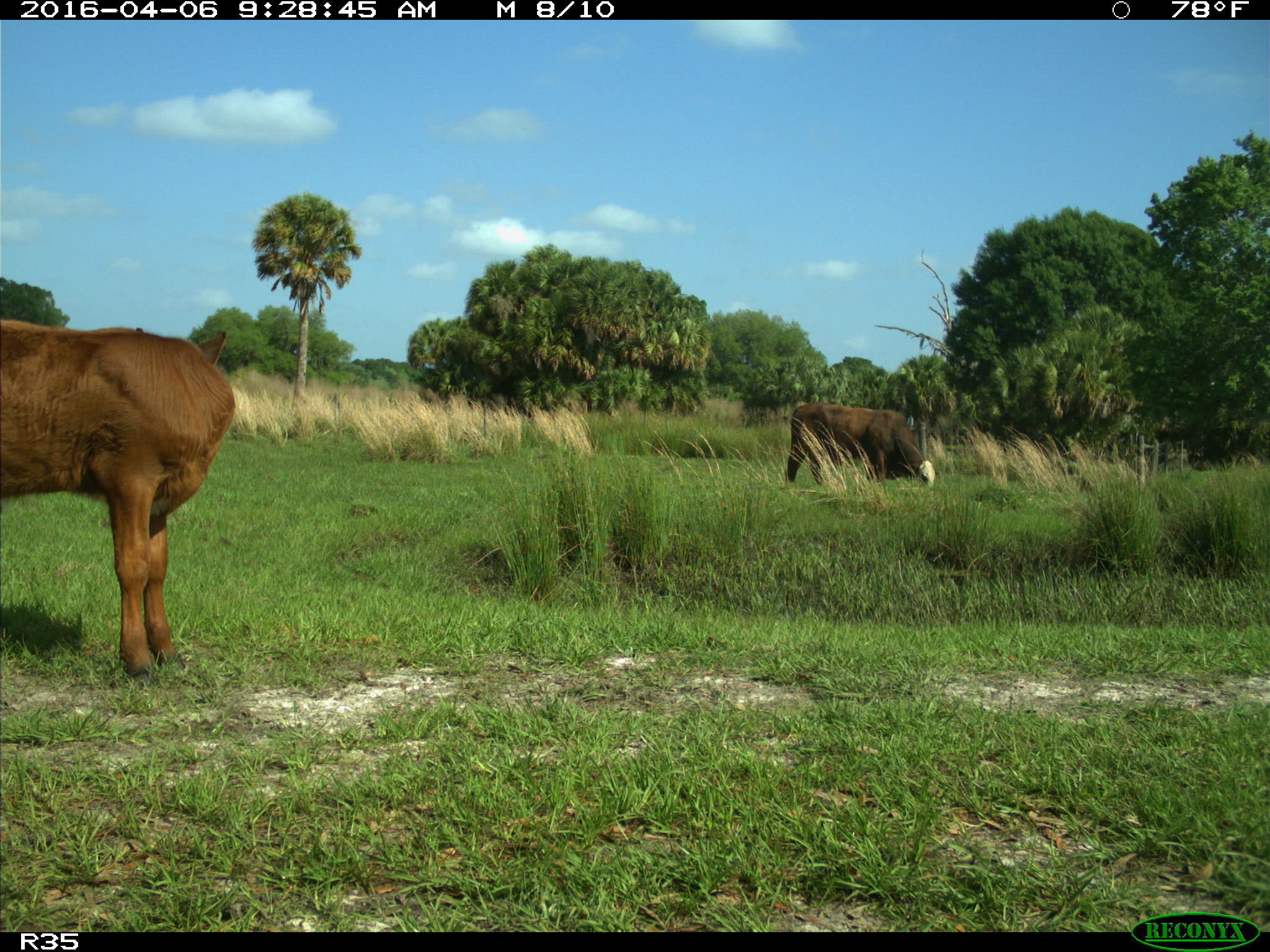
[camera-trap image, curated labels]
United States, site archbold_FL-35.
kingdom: Animalia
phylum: Chordata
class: Mammalia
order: Artiodactyla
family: Bovidae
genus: Bos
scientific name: Bos taurus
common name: domestic cow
Bos taurus (domestic cow).